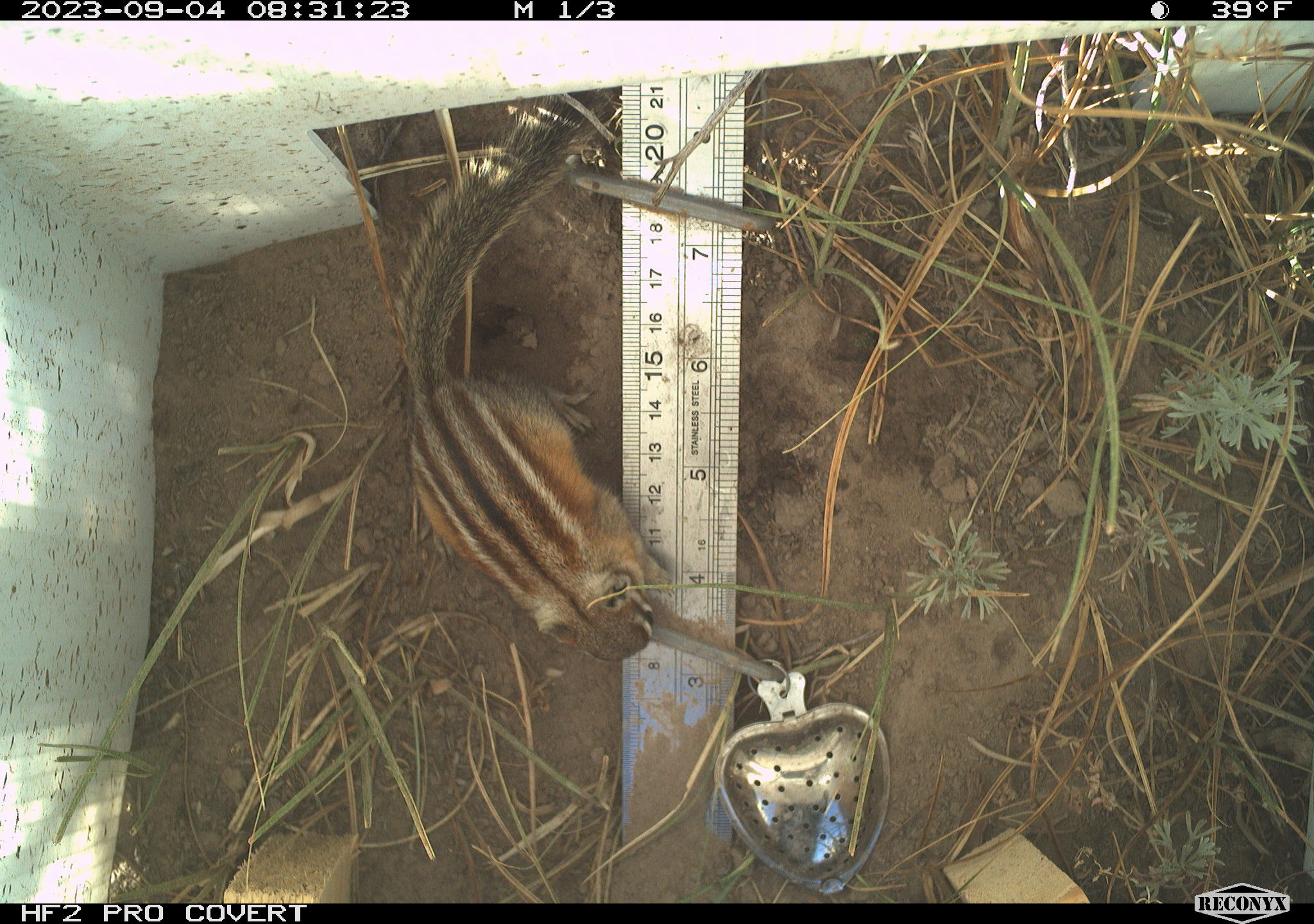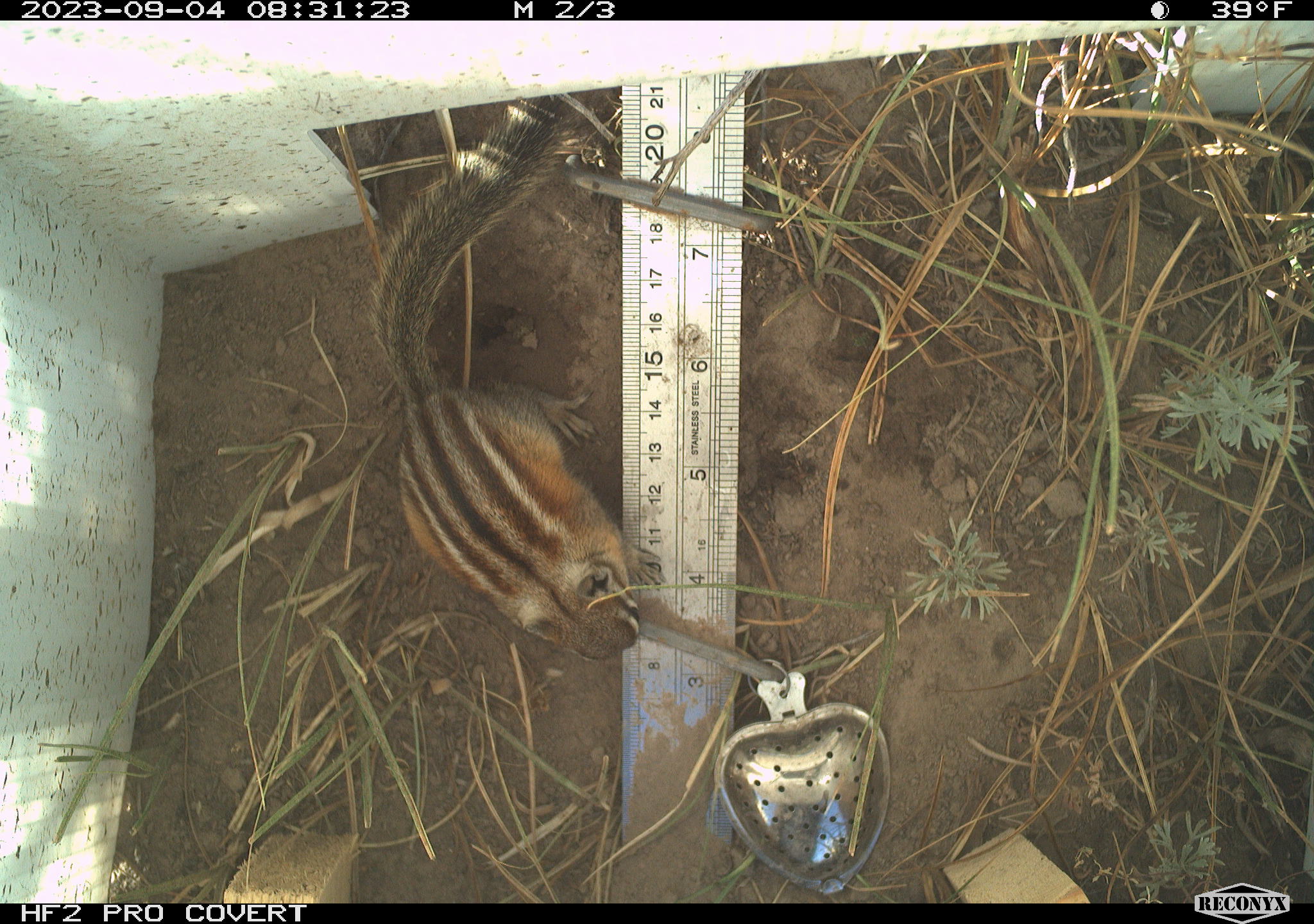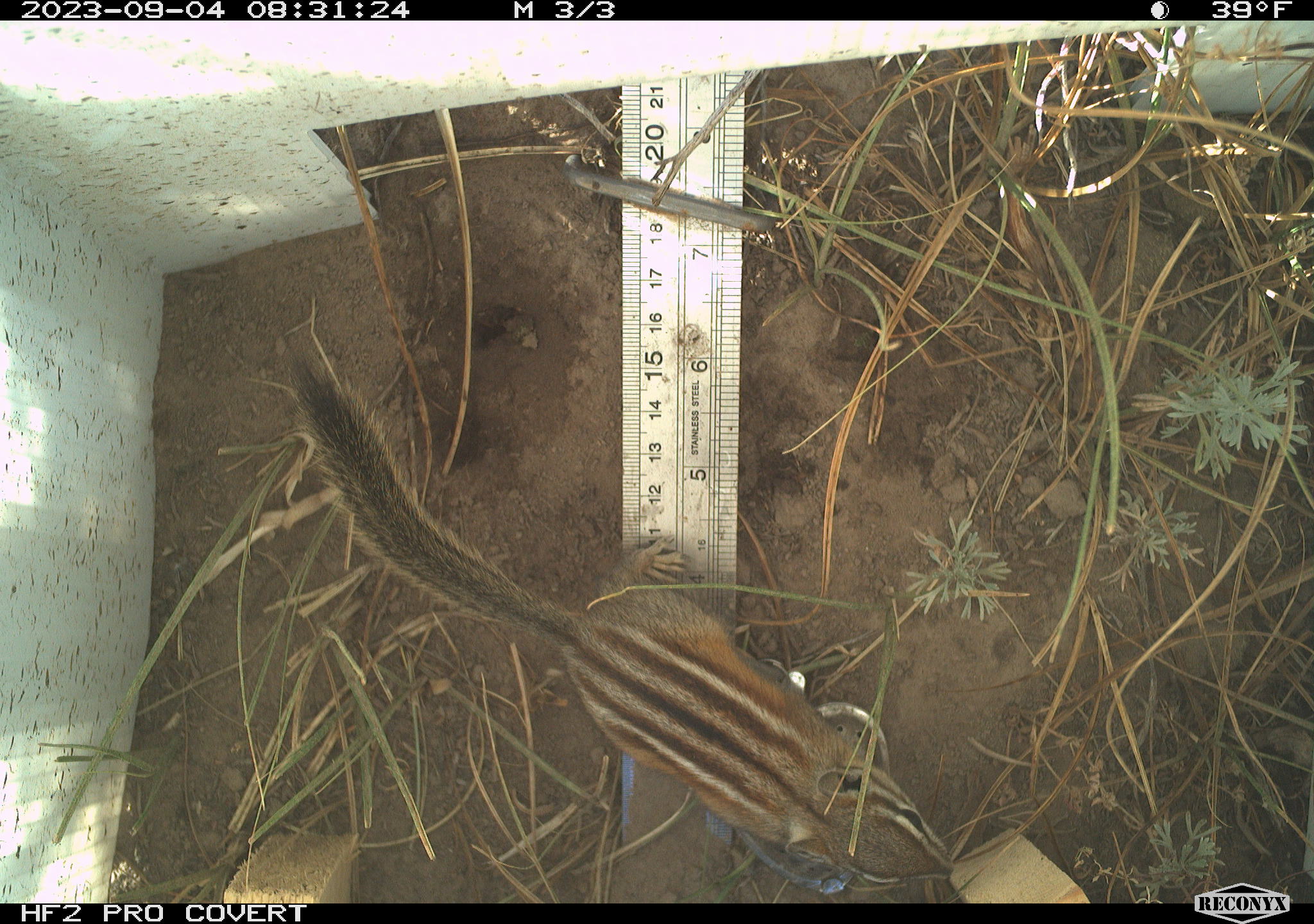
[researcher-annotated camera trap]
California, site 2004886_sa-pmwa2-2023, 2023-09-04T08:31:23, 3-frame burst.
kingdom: Animalia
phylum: Chordata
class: Mammalia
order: Rodentia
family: Sciuridae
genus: Neotamias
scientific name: Neotamias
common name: western chipmunks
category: neotamias species